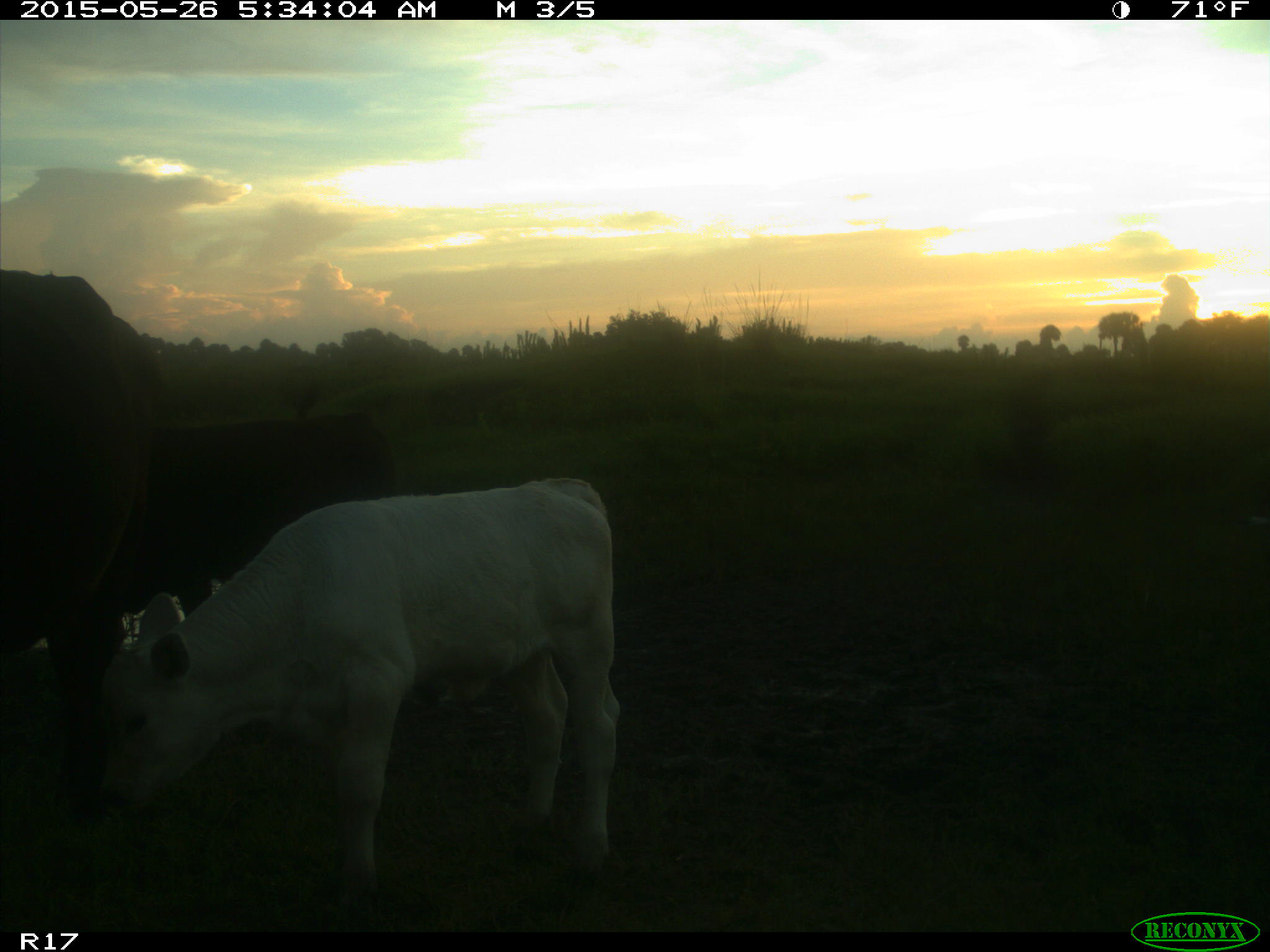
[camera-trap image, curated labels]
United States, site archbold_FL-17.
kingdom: Animalia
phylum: Chordata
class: Mammalia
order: Artiodactyla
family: Bovidae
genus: Bos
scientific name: Bos taurus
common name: domestic cow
Bos taurus (domestic cow).